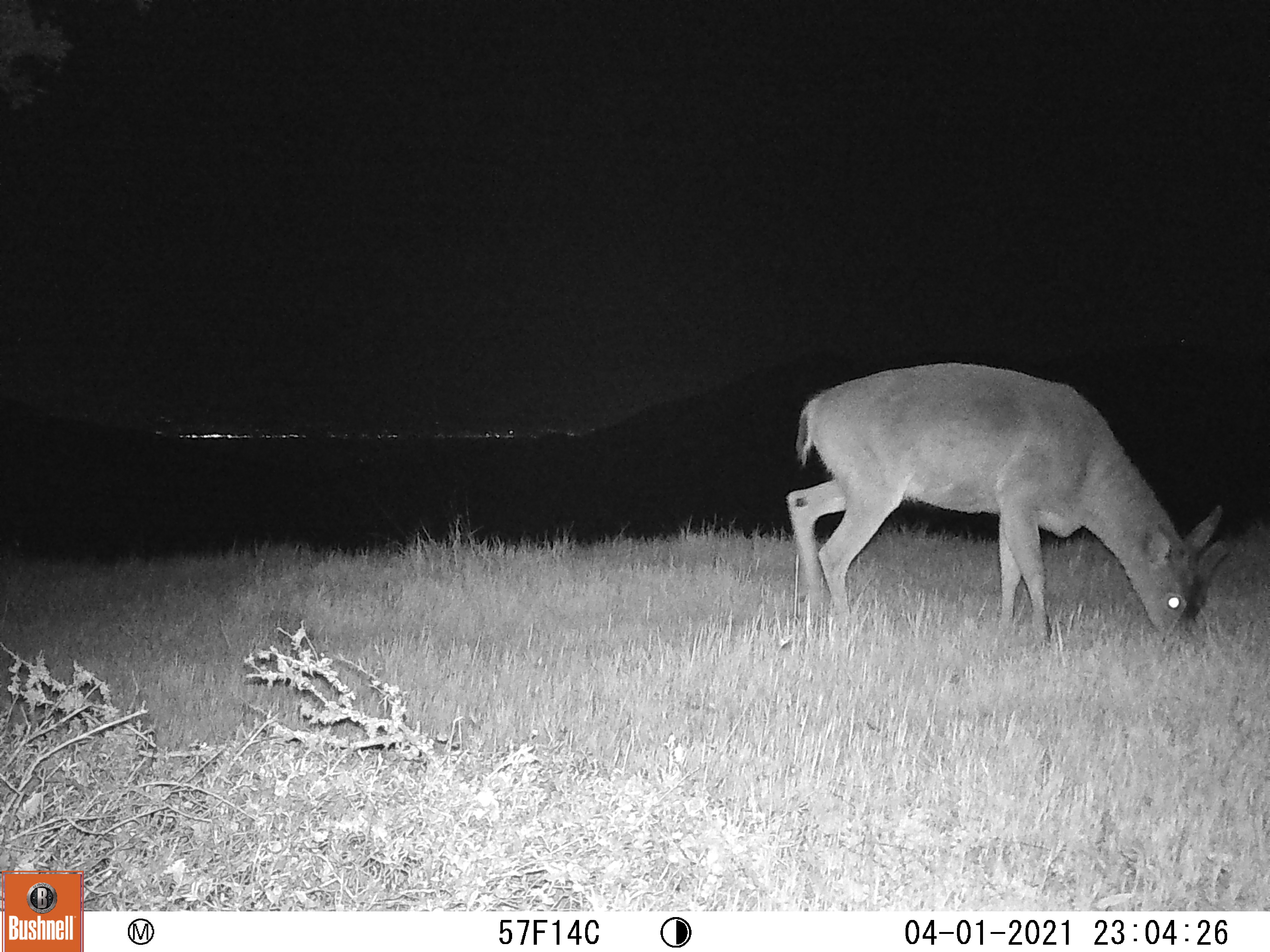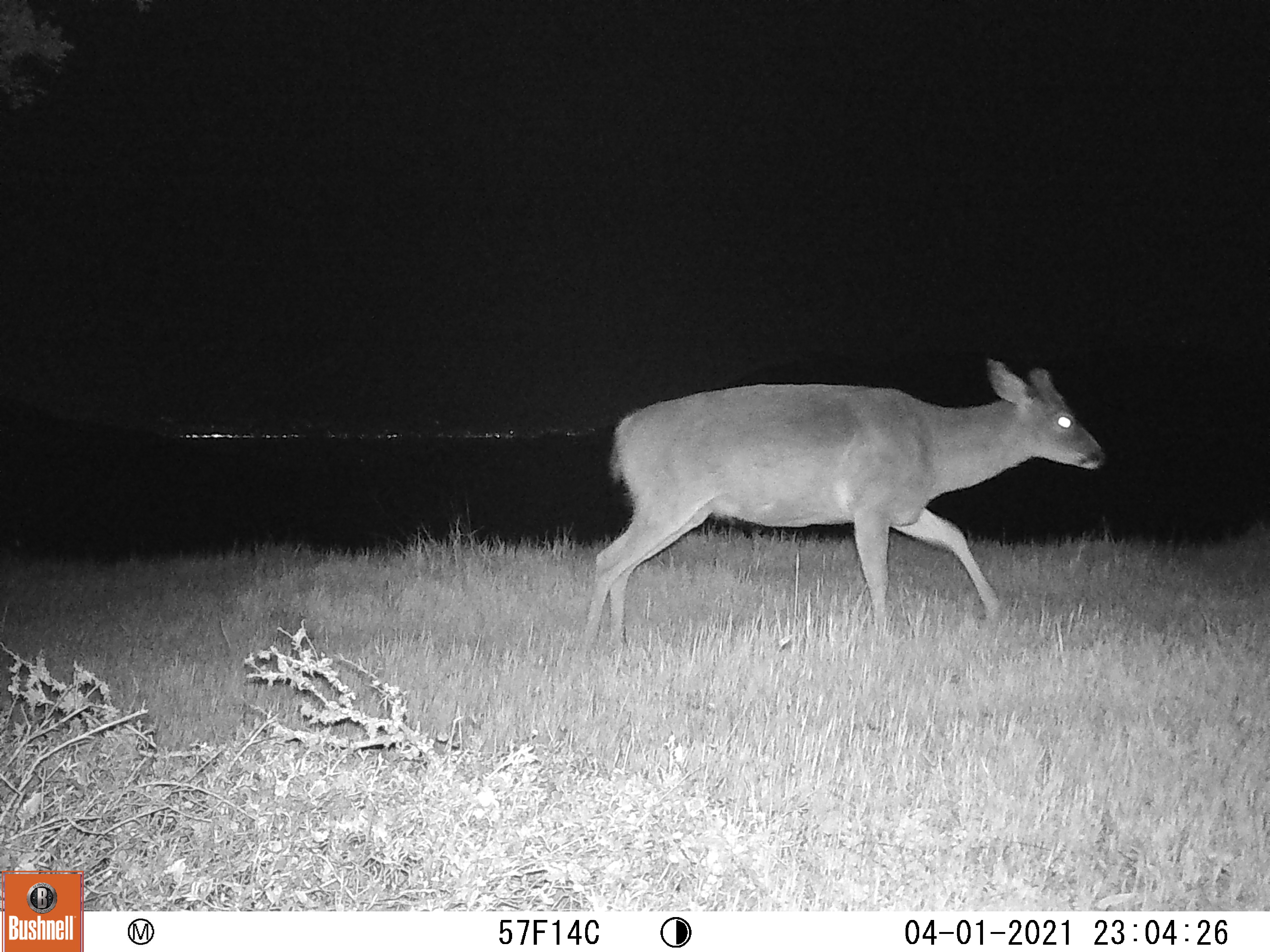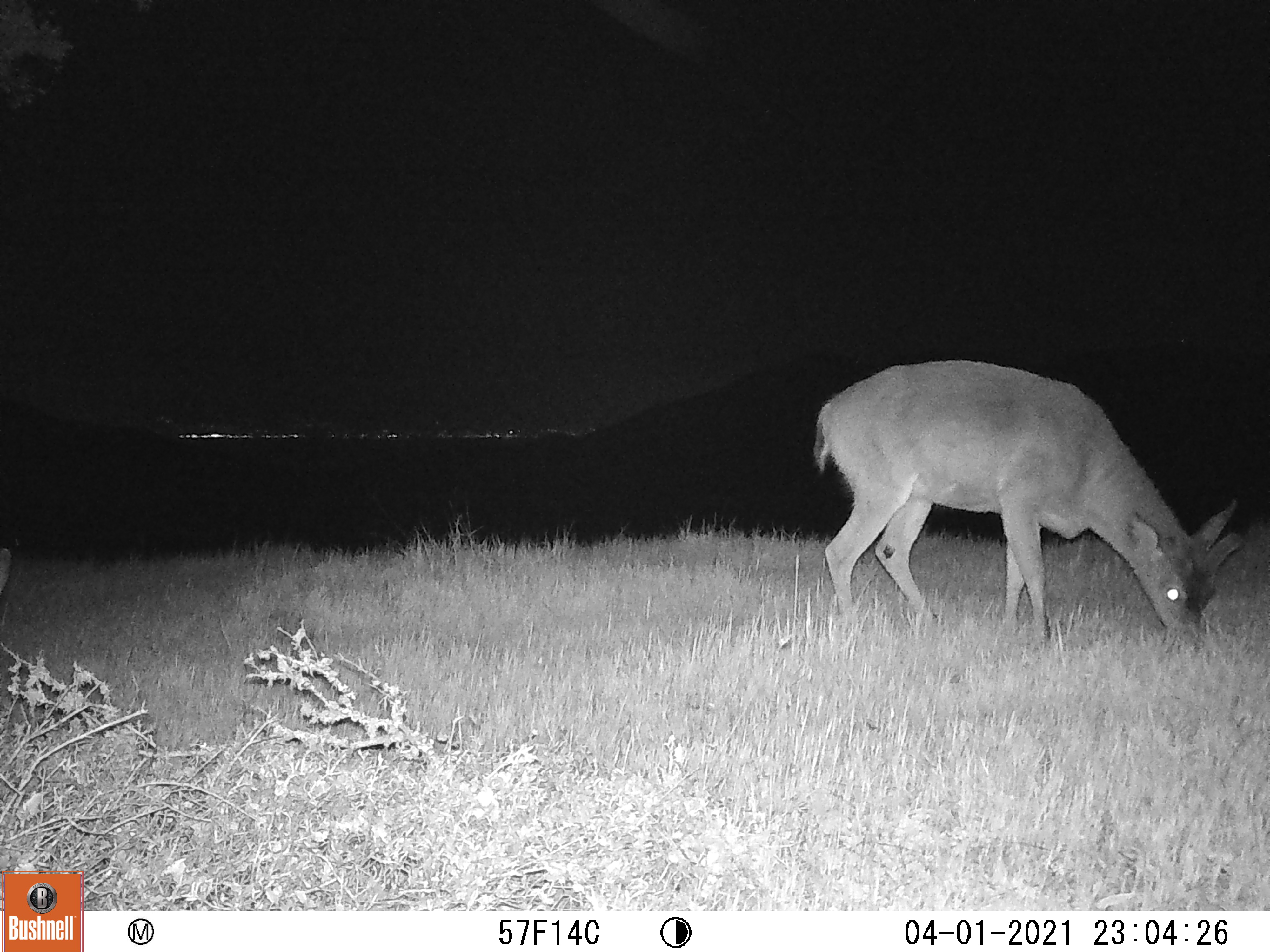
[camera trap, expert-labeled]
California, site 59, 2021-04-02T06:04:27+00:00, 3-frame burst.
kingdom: Animalia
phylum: Chordata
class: Mammalia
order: Artiodactyla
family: Cervidae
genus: Odocoileus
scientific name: Odocoileus hemionus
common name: mule deer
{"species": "mule deer (Odocoileus hemionus)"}